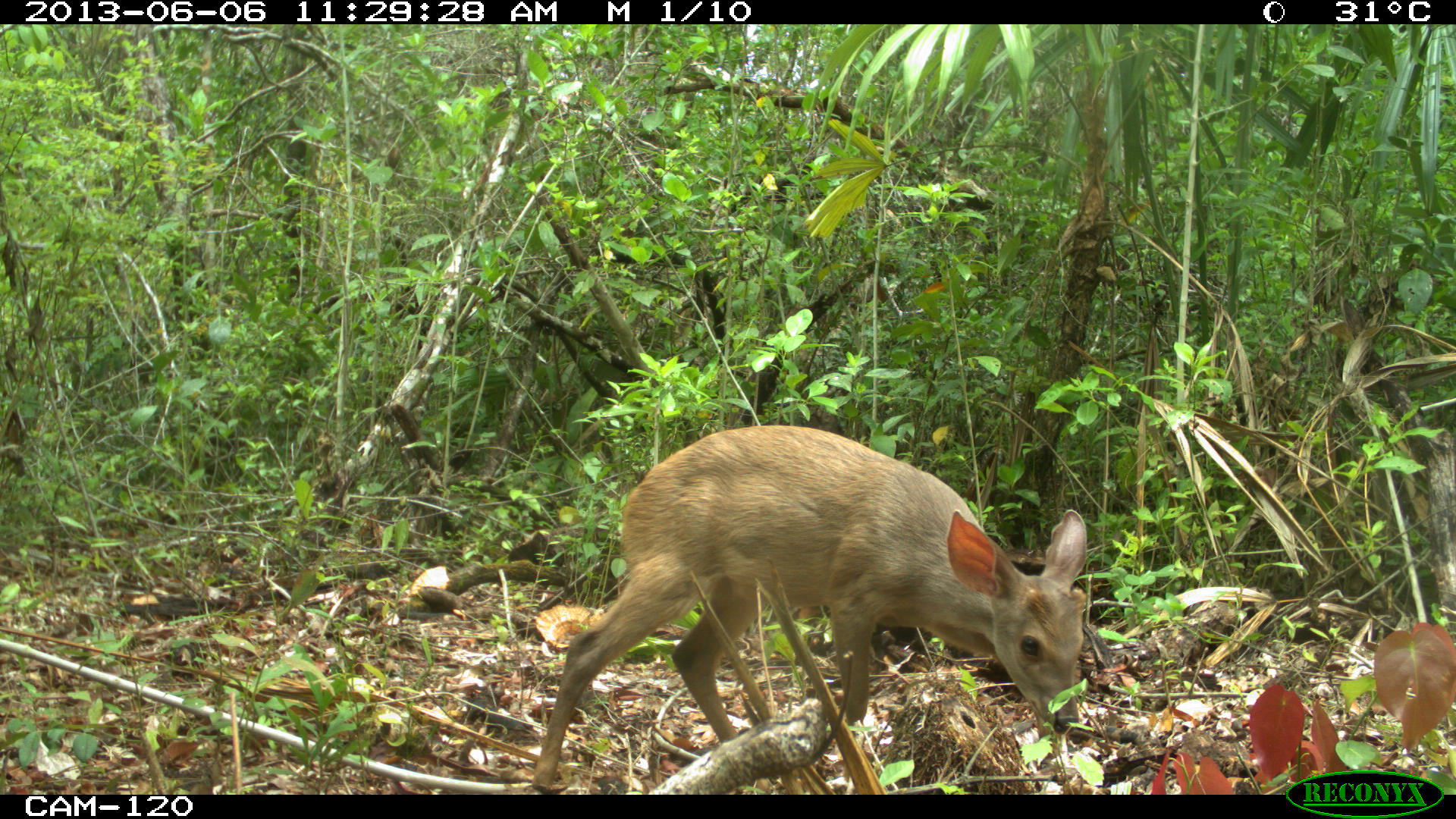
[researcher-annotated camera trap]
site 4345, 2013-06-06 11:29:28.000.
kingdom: Animalia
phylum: Chordata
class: Mammalia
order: Artiodactyla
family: Cervidae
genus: Odocoileus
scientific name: Odocoileus pandora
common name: yucatán brown brocket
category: mazama pandora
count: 1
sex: female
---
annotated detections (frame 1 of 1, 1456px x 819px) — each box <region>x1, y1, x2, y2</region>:
mazama pandora: <region>530, 423, 1088, 795</region>